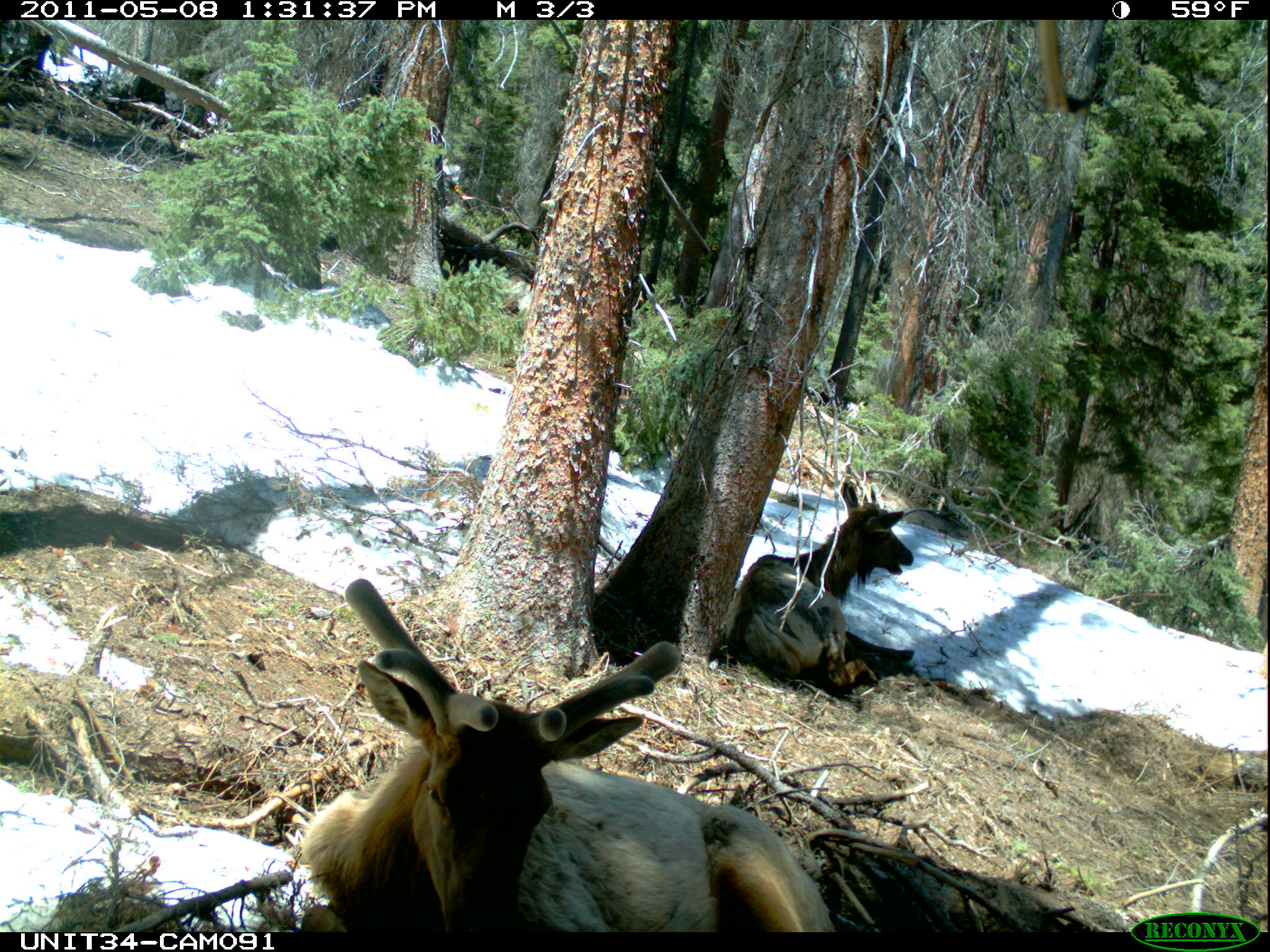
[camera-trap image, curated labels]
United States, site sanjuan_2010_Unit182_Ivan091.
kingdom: Animalia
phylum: Chordata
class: Mammalia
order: Artiodactyla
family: Cervidae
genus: Cervus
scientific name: Cervus elaphus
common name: red deer